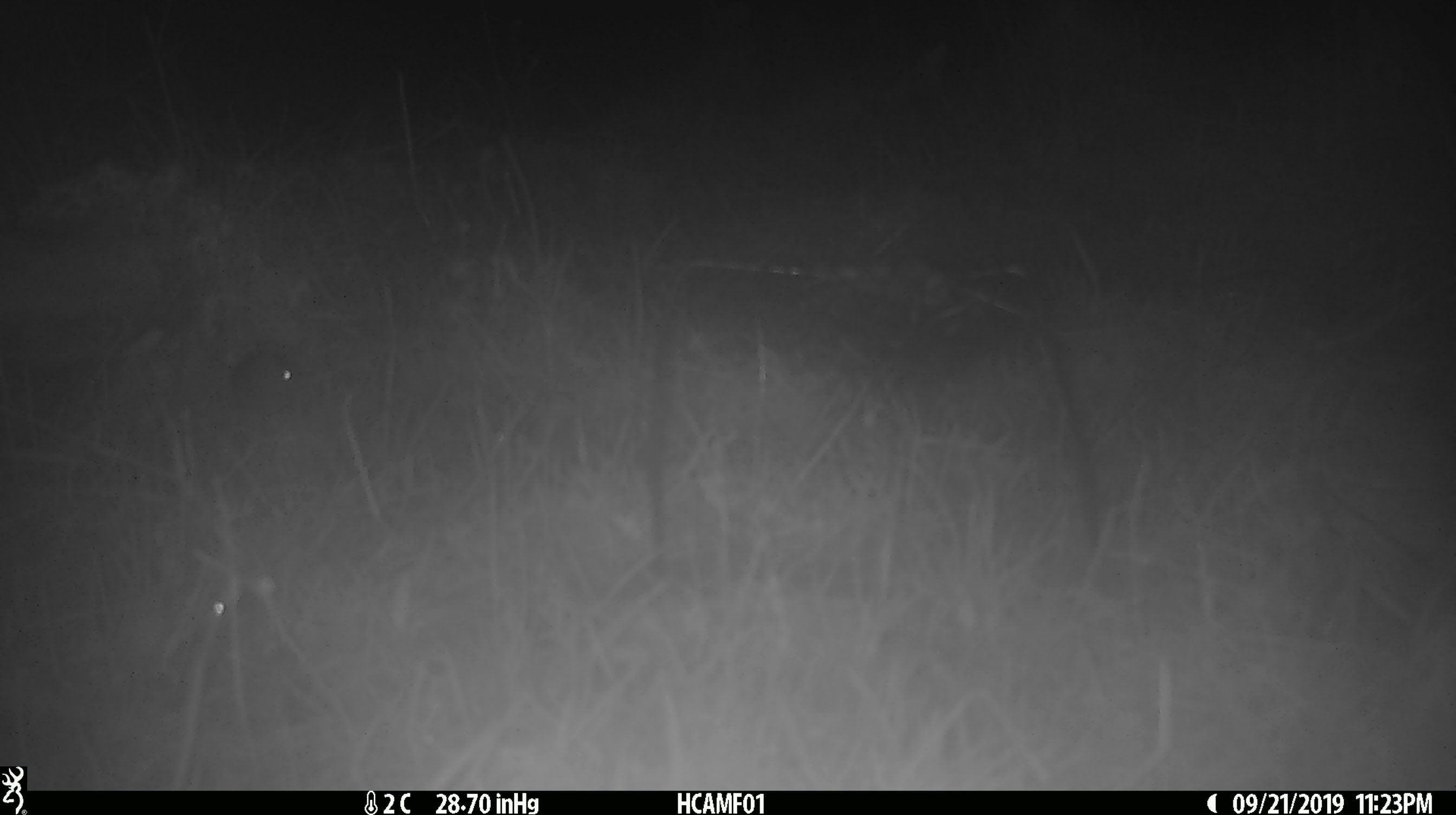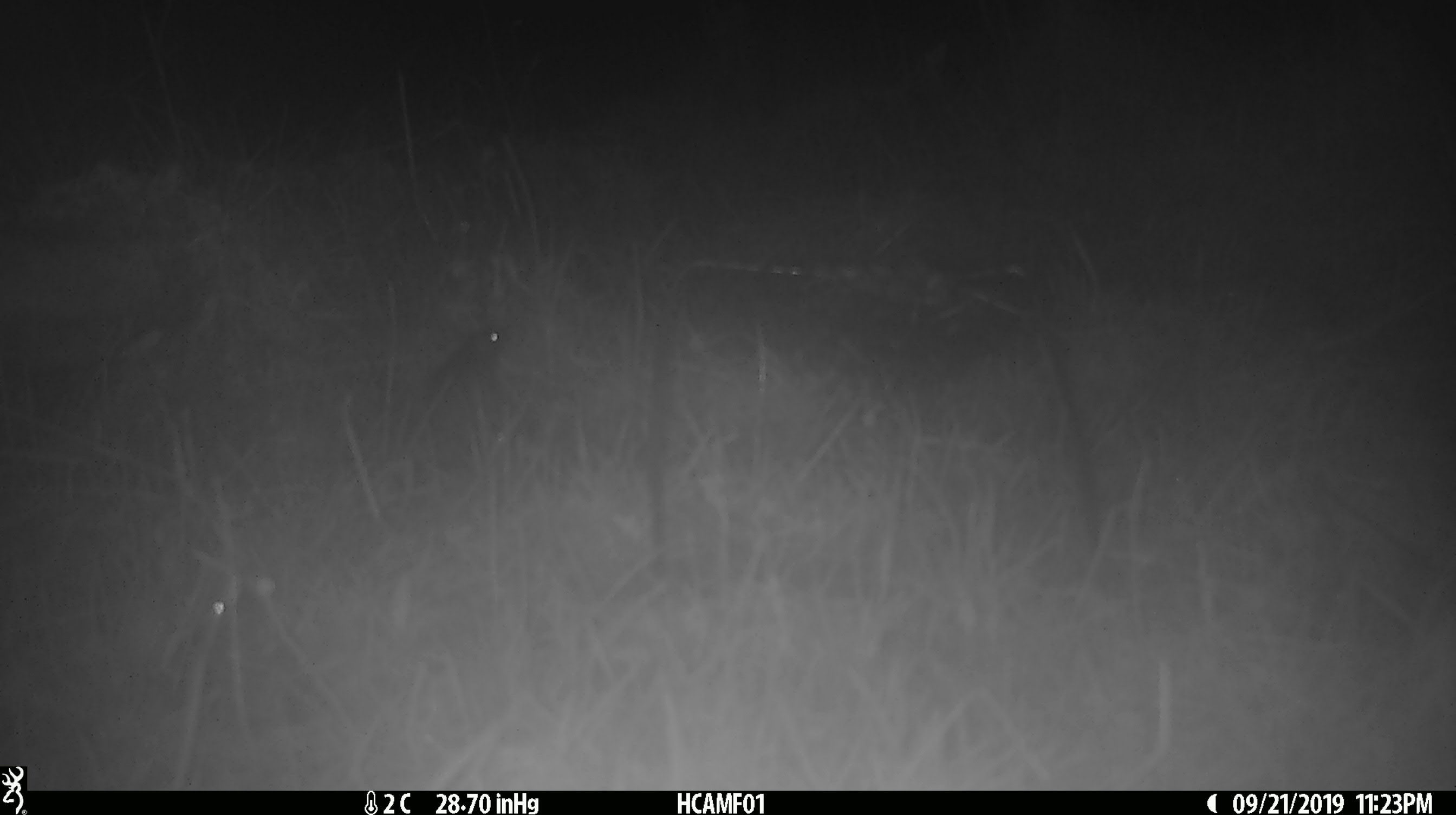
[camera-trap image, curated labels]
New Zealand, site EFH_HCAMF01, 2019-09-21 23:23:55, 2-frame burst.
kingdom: Animalia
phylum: Chordata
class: Mammalia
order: Rodentia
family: Muridae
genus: Mus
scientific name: Mus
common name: mouse